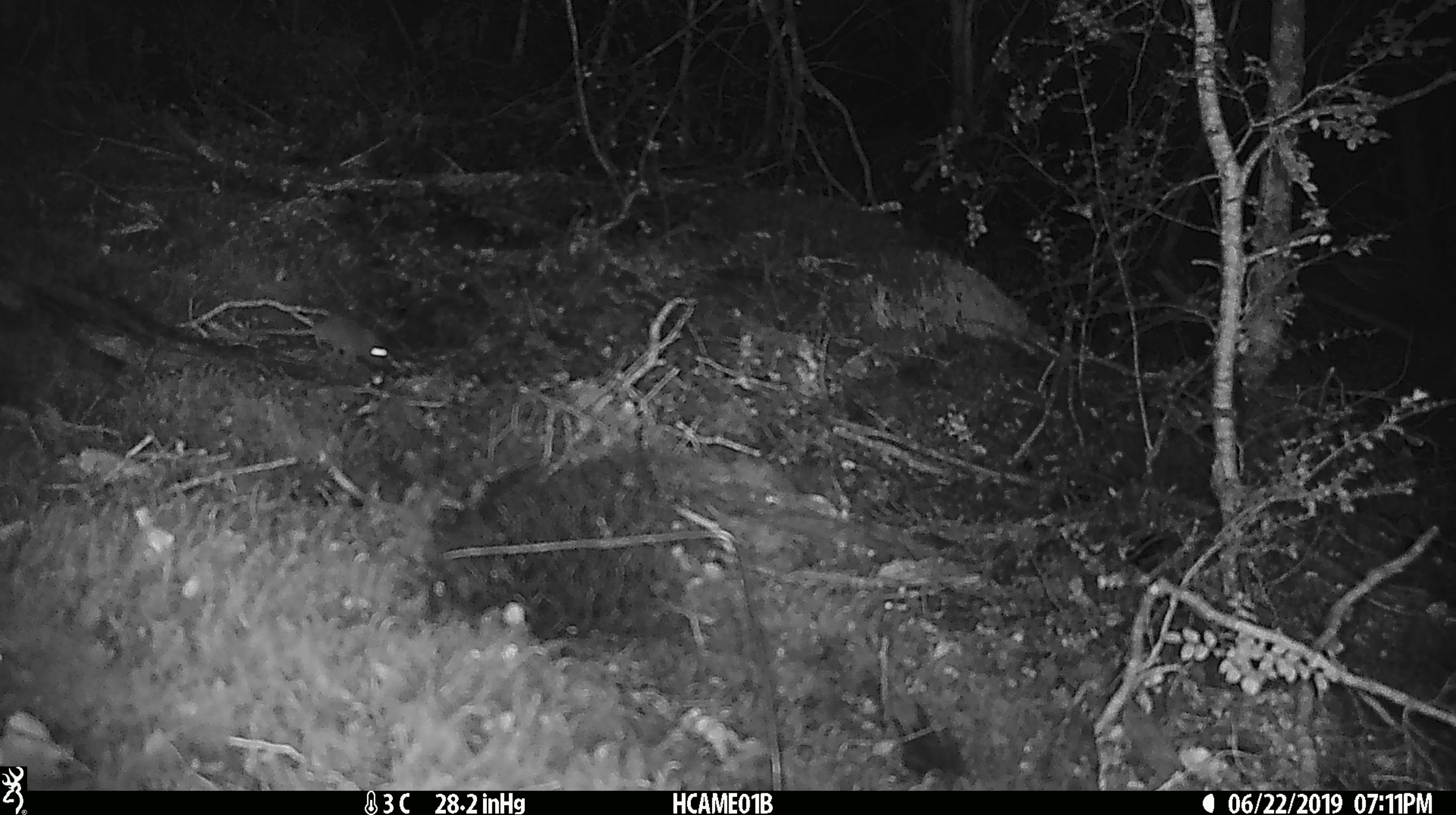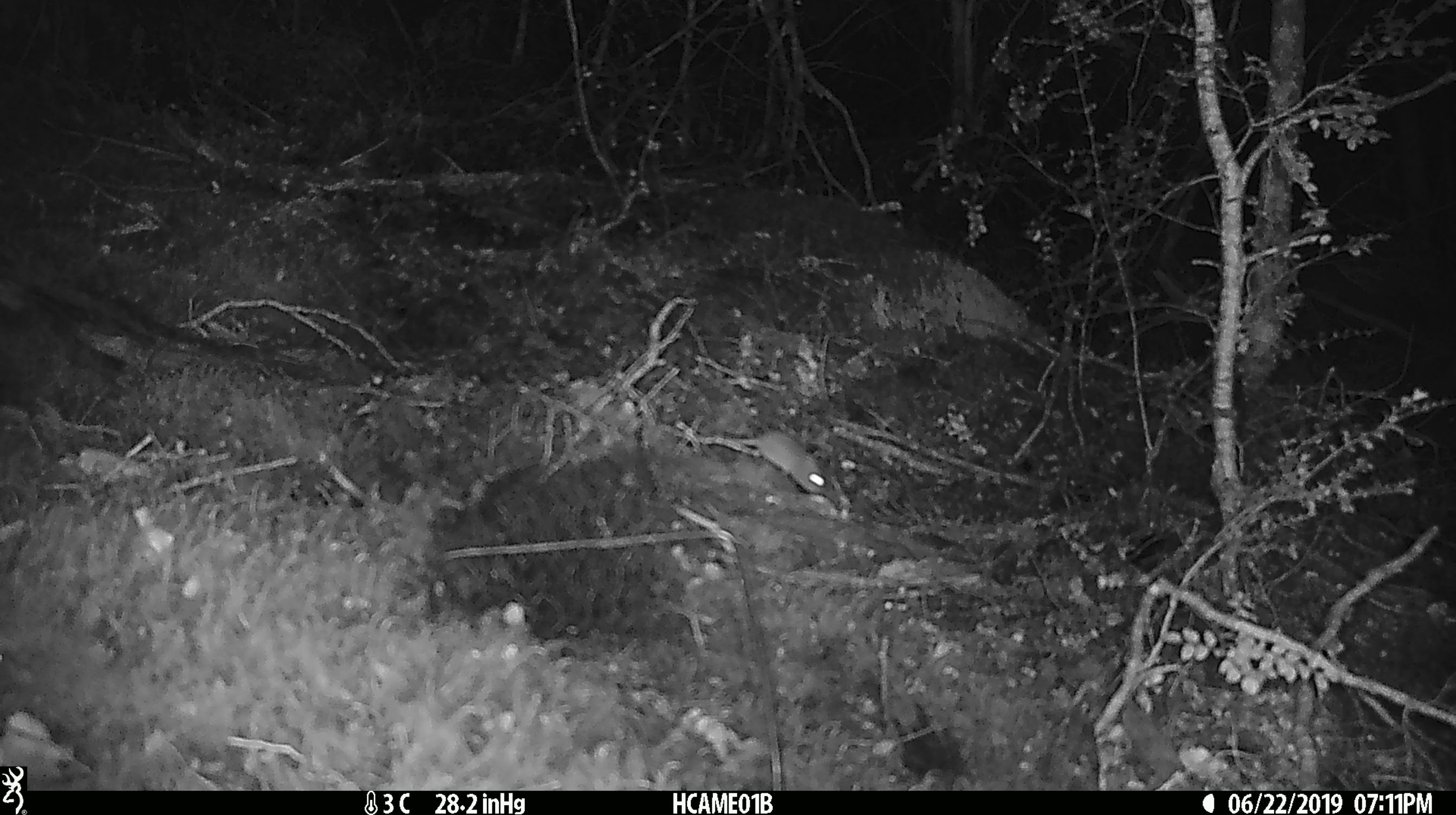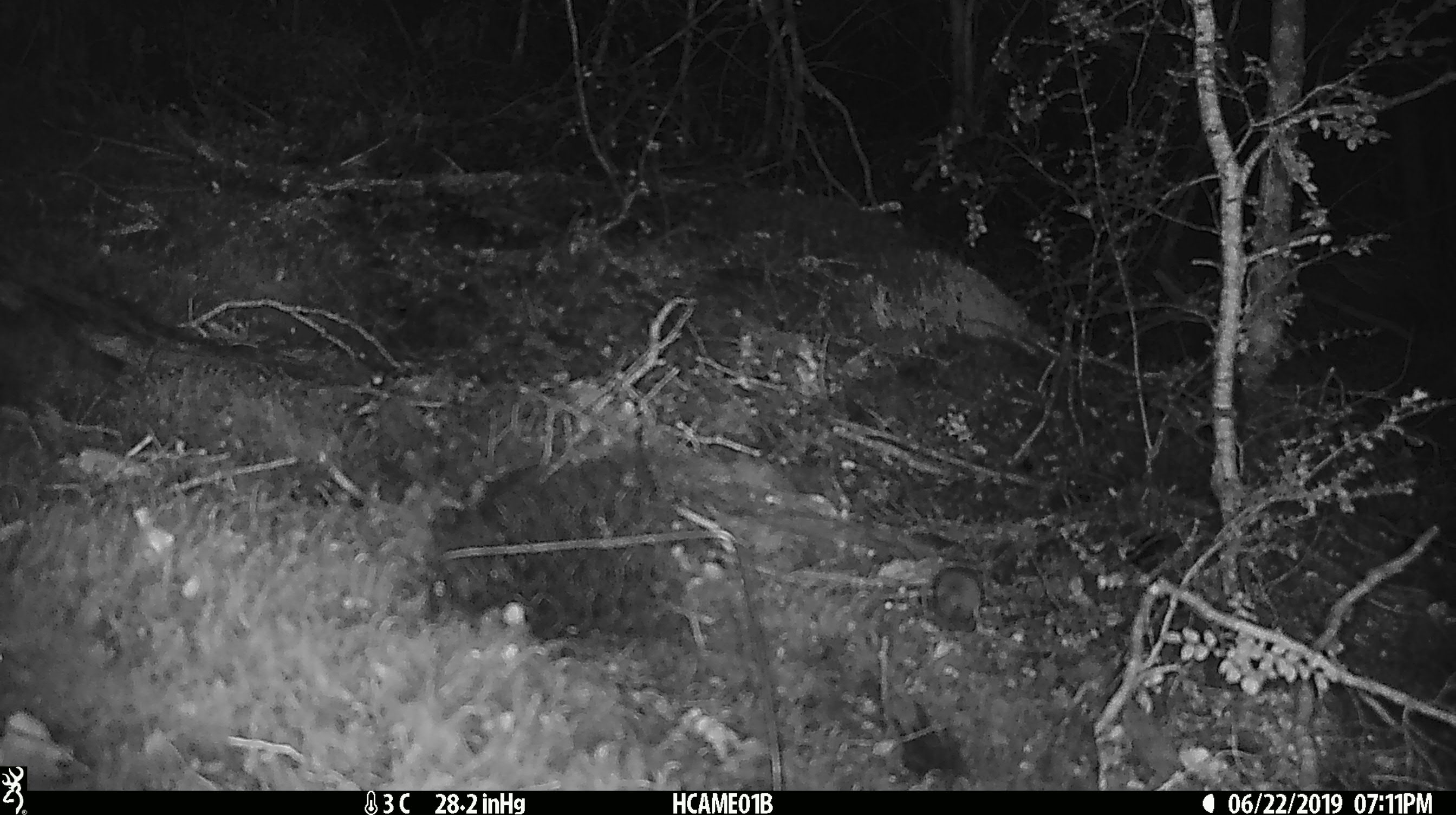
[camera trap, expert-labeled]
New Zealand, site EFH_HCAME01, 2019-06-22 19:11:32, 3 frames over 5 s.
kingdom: Animalia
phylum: Chordata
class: Mammalia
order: Rodentia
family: Muridae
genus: Mus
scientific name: Mus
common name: mouse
Mouse (Mus).